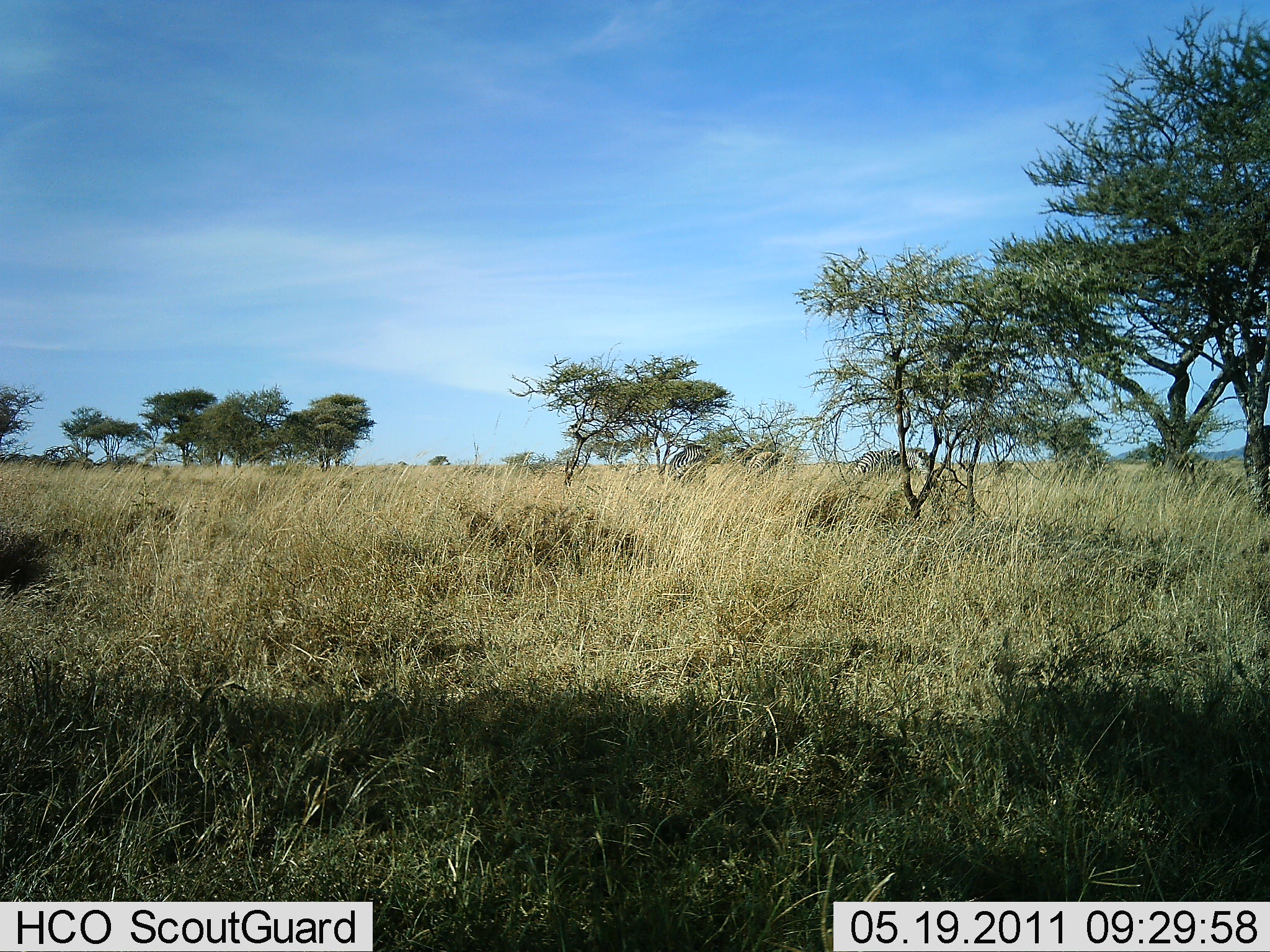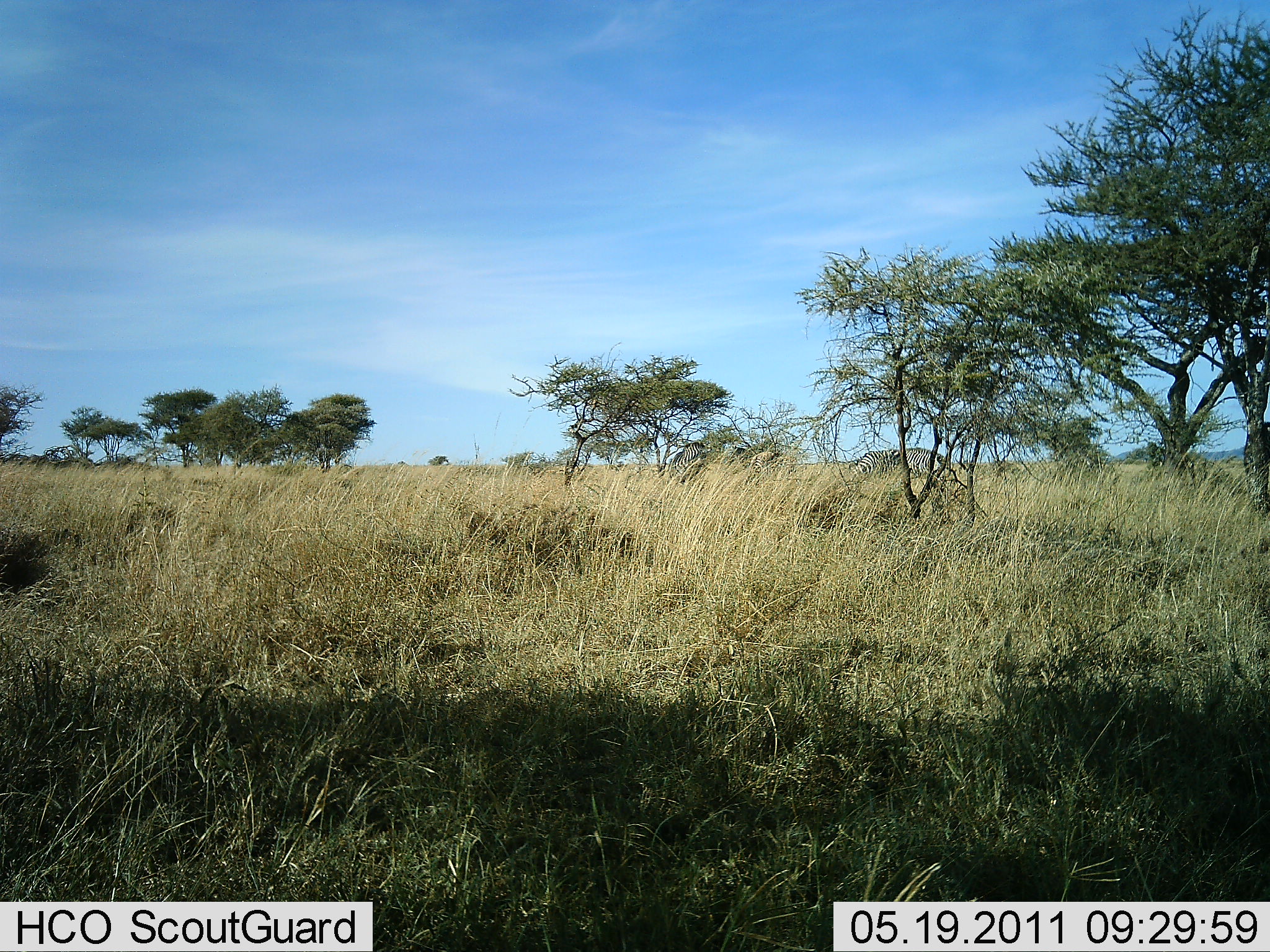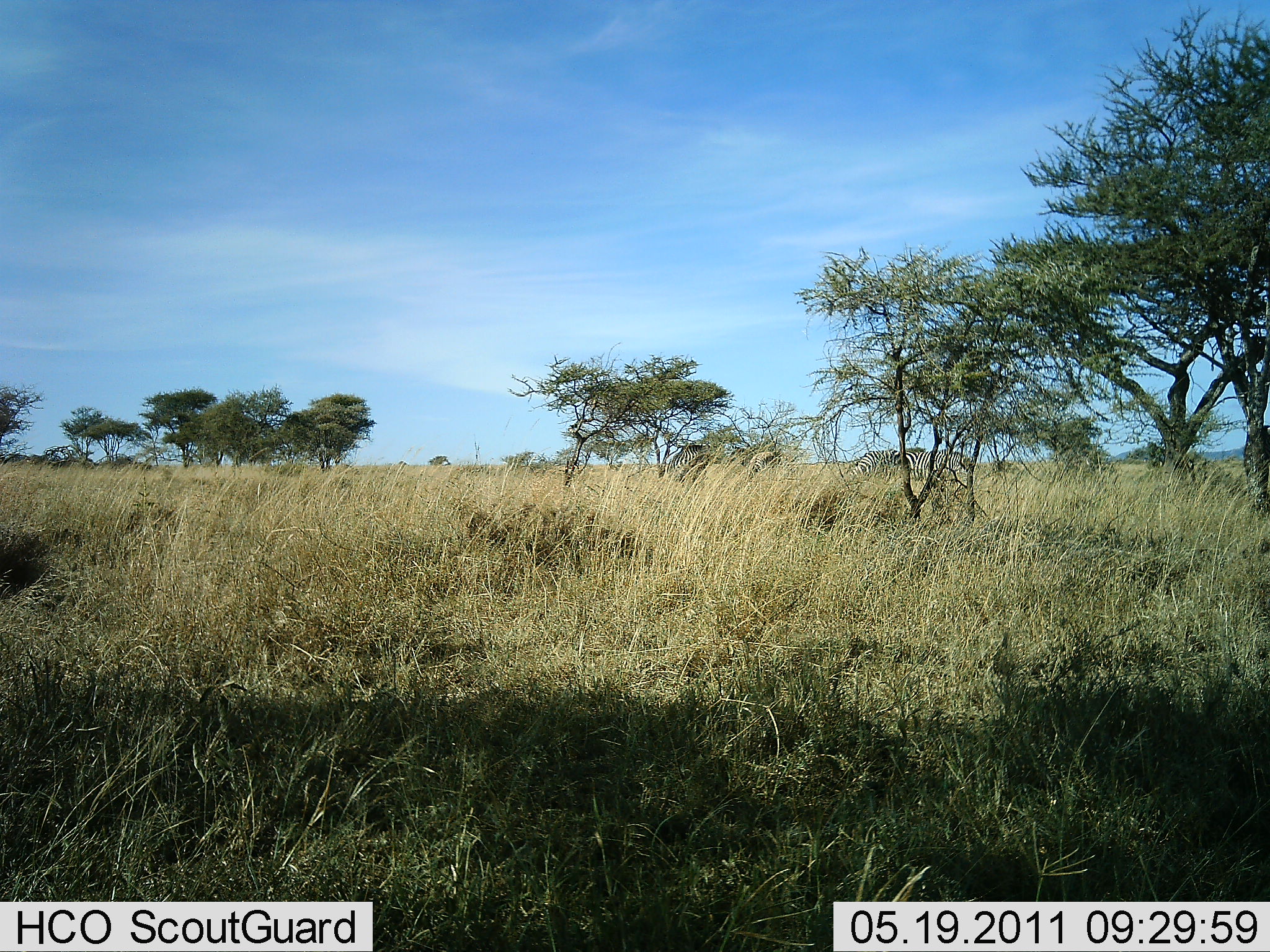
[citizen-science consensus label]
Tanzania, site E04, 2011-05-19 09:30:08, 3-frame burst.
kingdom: Animalia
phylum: Chordata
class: Mammalia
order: Perissodactyla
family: Equidae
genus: Equus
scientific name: Equus quagga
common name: plains zebra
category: zebra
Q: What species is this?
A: Zebra (plains zebra) (Equus quagga).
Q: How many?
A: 2.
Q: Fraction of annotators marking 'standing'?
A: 54%.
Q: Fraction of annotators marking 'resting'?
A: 0%.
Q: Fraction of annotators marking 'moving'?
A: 38%.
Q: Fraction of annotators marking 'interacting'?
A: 0%.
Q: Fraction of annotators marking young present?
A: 0%.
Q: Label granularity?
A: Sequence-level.